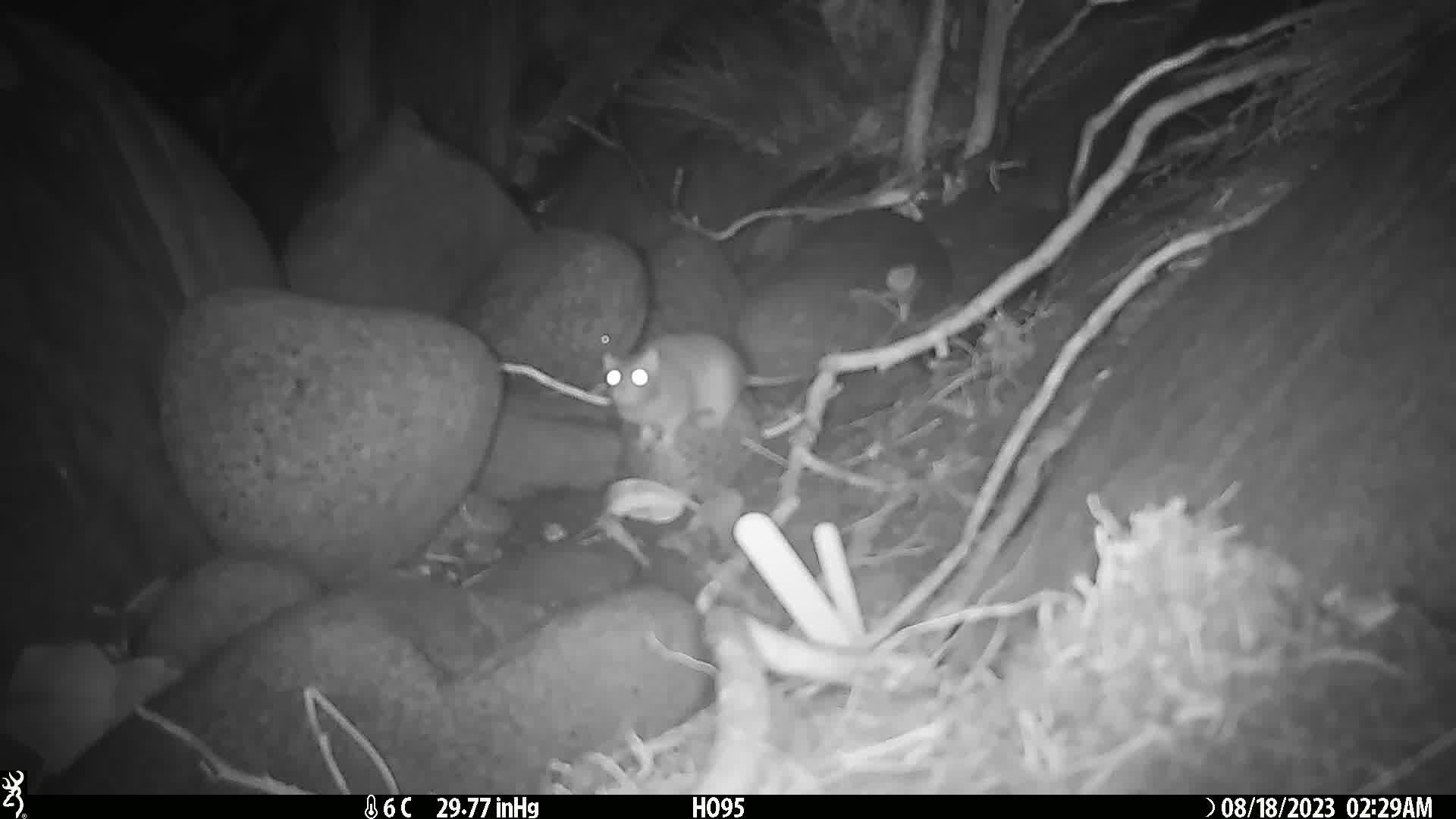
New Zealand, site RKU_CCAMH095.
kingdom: Animalia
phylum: Chordata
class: Mammalia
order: Rodentia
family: Muridae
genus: Rattus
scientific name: Rattus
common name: rat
Rat (Rattus).